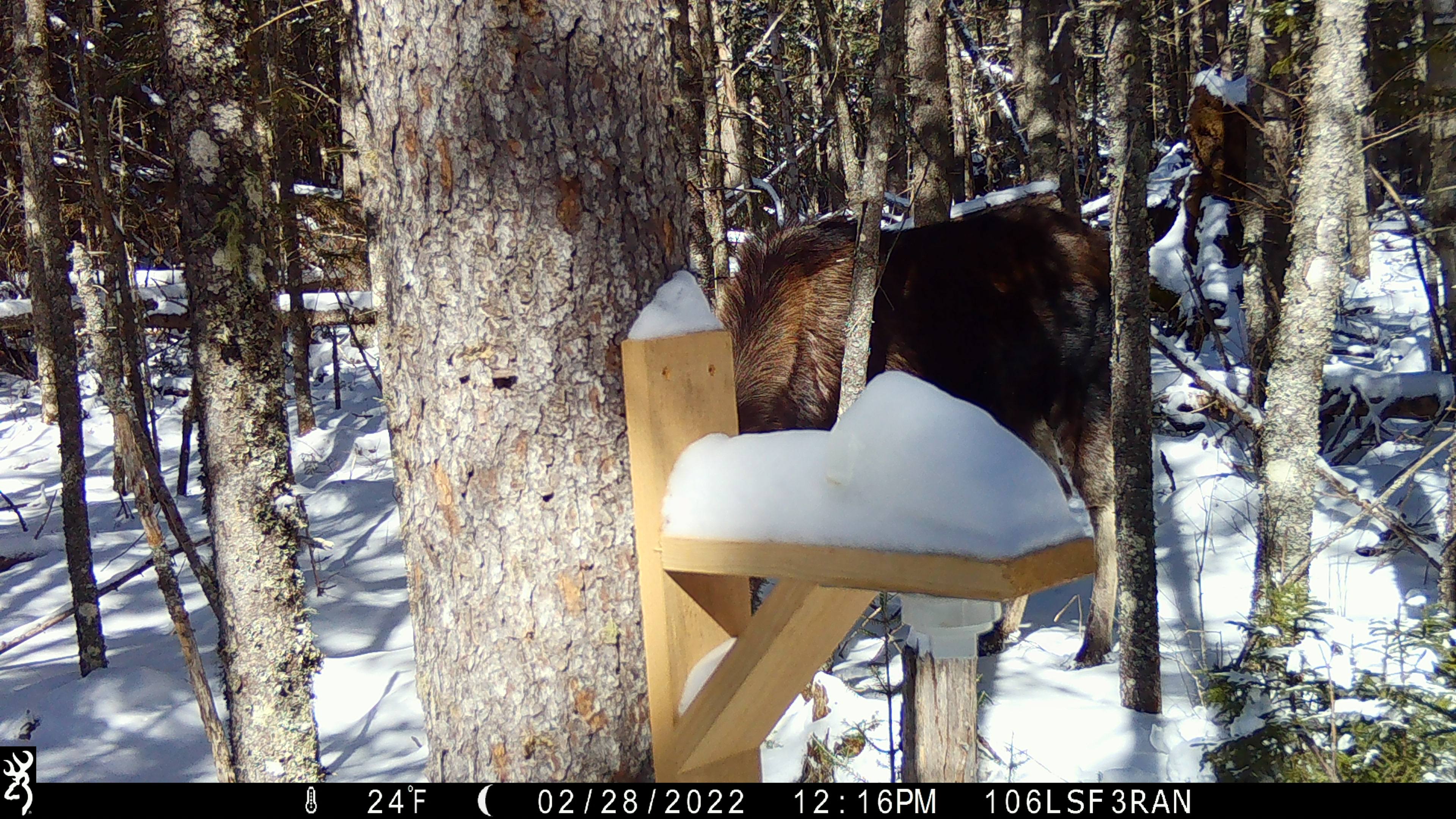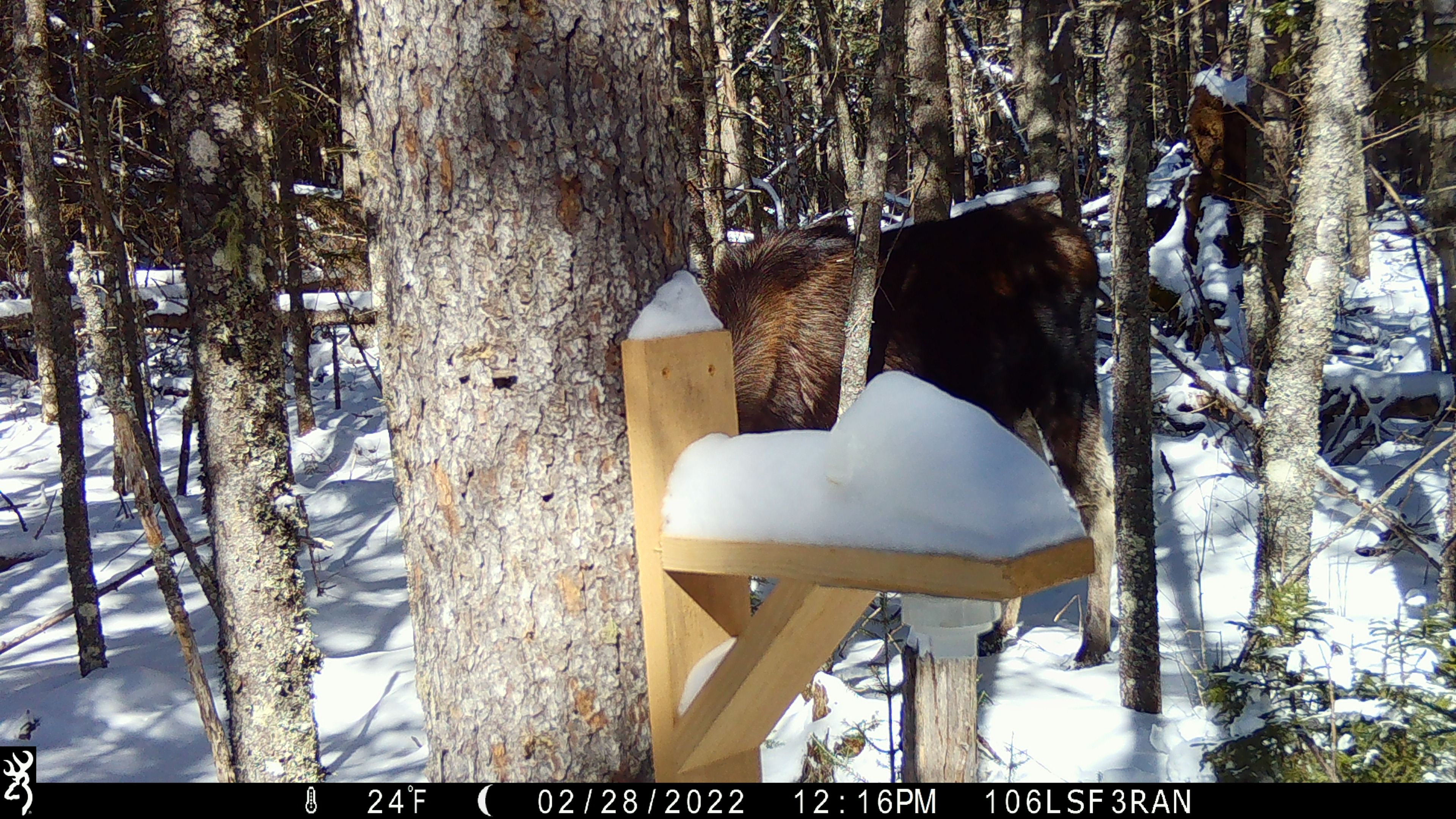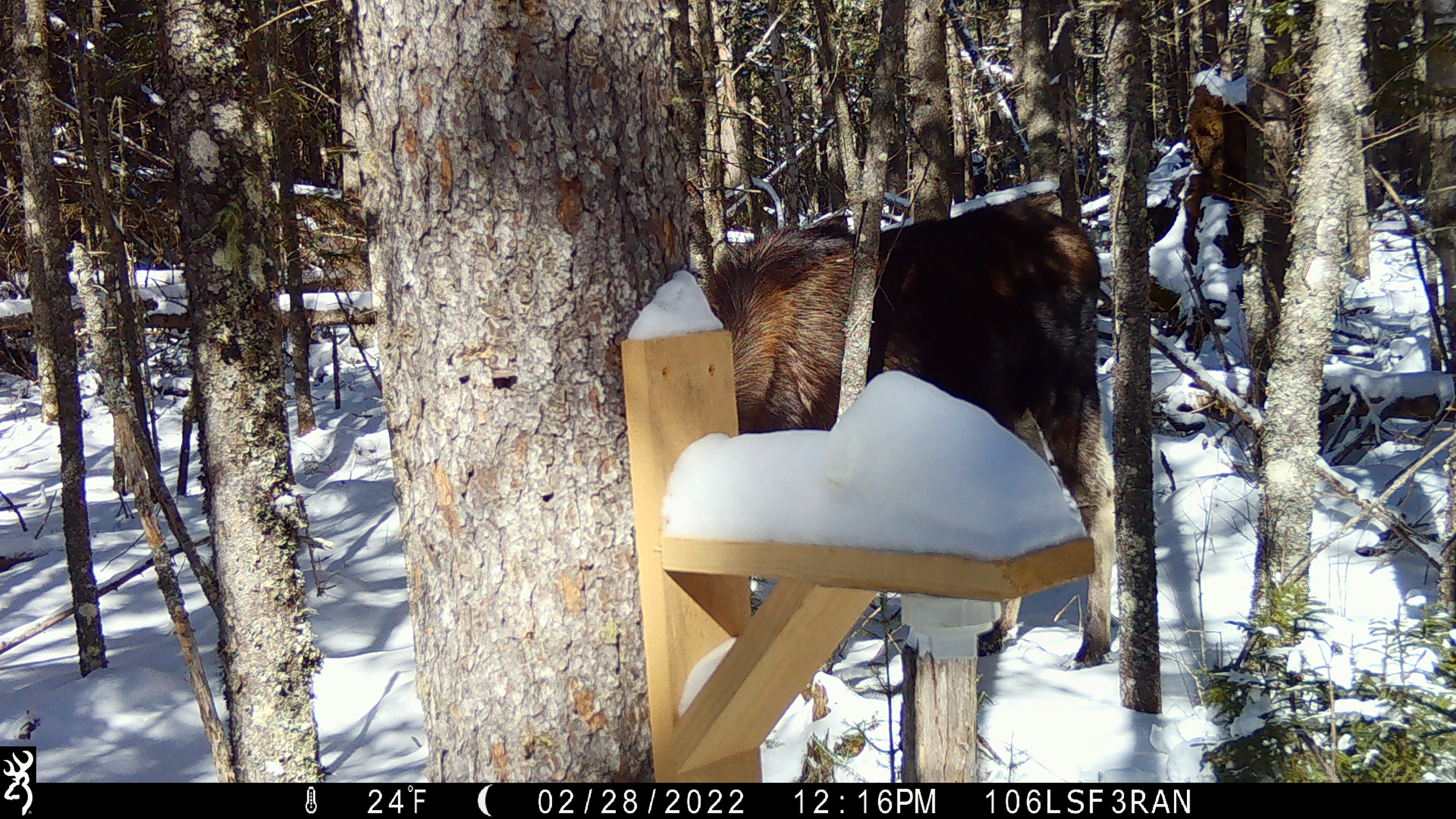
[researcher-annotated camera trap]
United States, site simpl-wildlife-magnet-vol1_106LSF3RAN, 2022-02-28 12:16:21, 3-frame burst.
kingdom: Animalia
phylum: Chordata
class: Mammalia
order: Artiodactyla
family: Cervidae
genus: Alces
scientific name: Alces alces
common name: moose